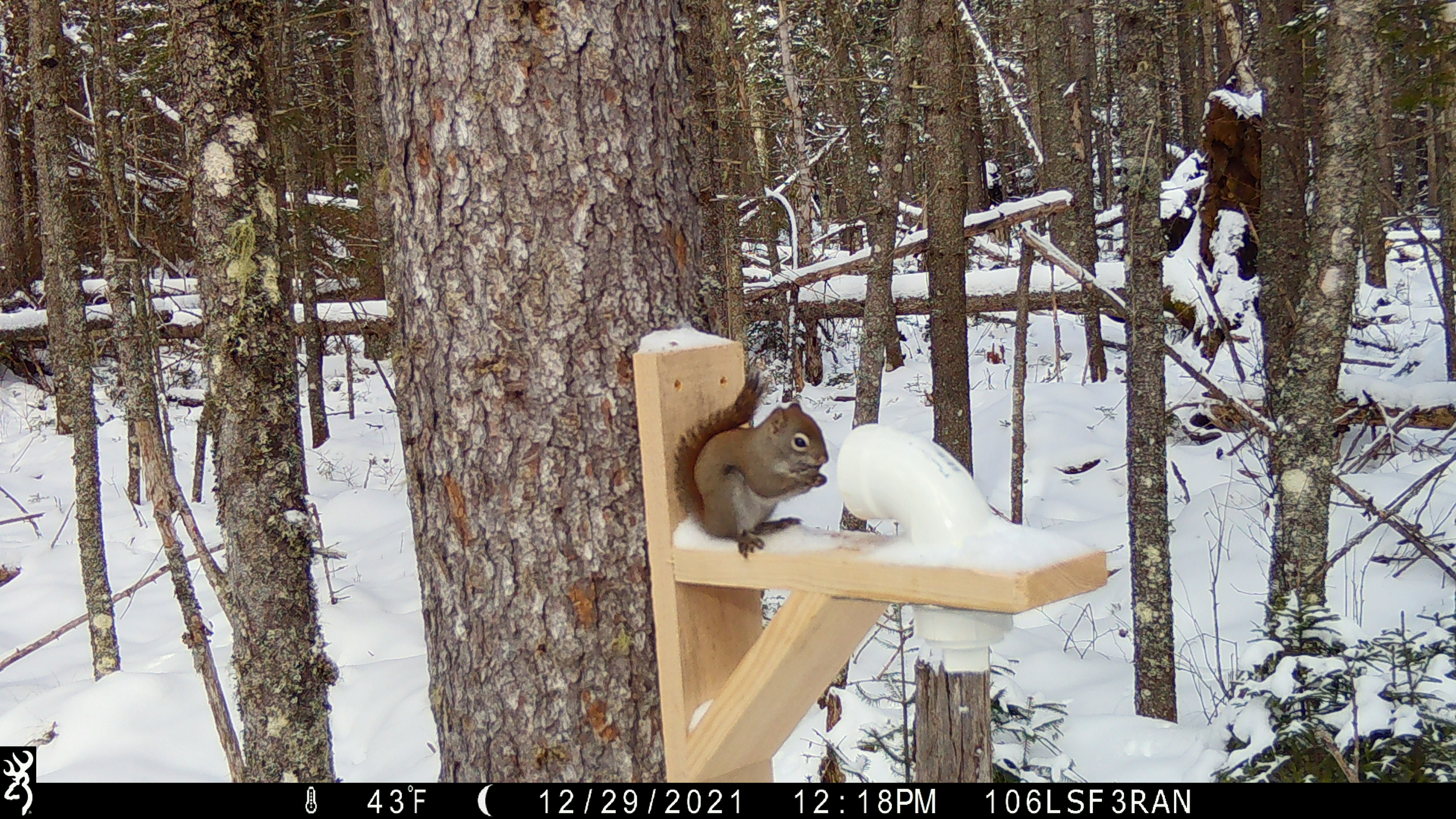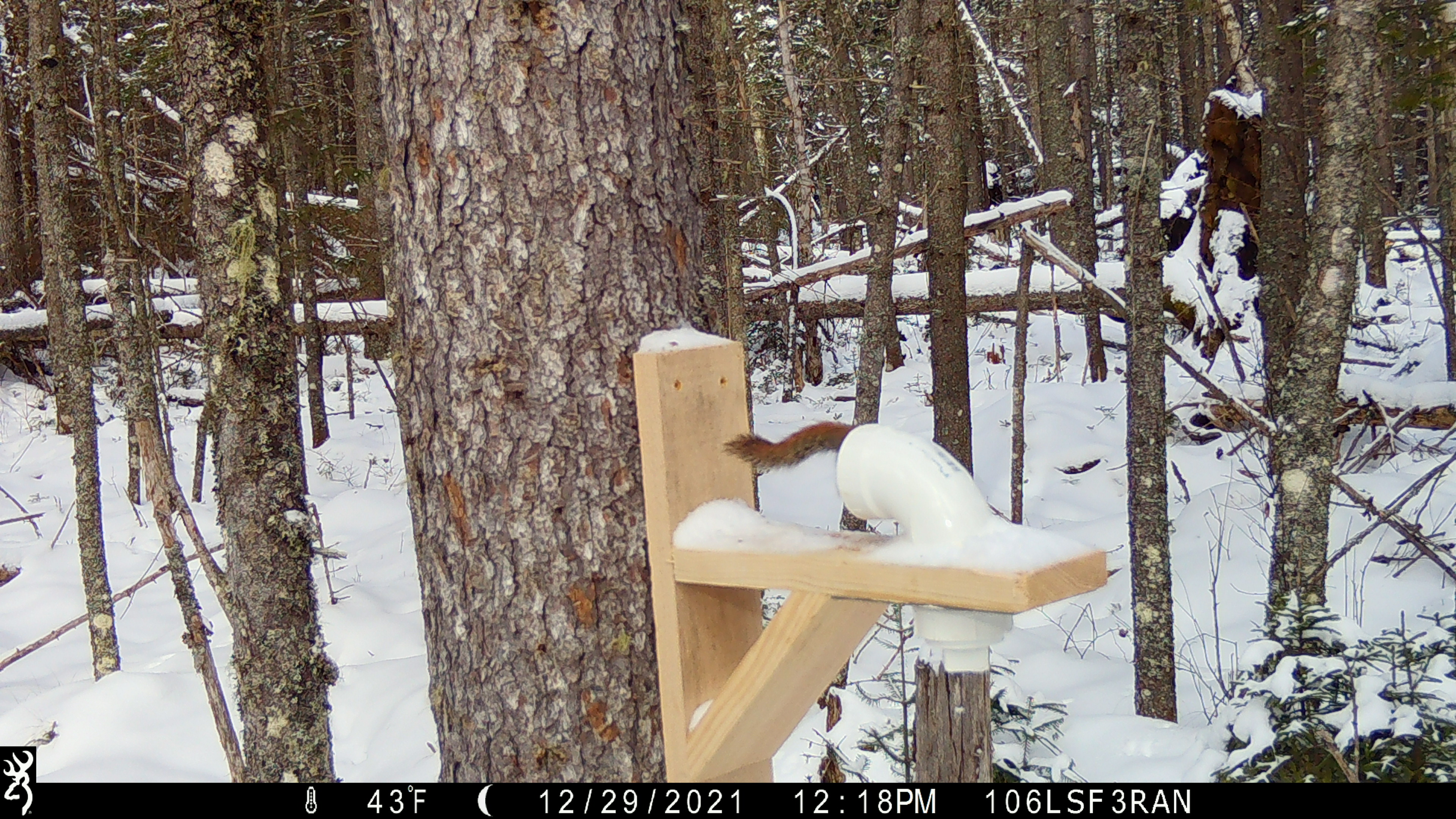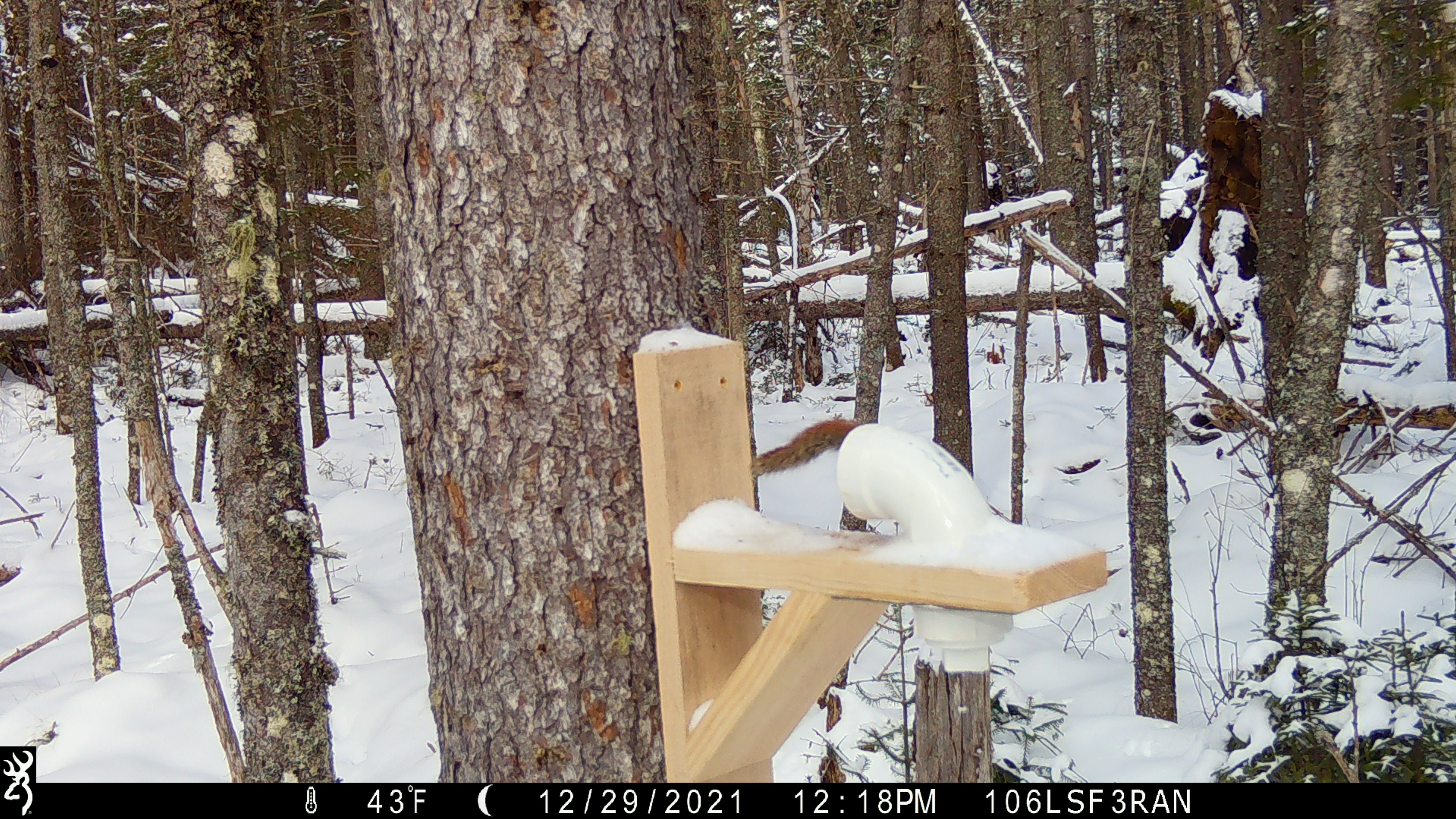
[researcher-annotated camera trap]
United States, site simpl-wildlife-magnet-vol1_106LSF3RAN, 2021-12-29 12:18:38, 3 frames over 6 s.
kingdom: Animalia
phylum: Chordata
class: Mammalia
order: Rodentia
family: Sciuridae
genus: Tamiasciurus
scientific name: Tamiasciurus hudsonicus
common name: red squirrel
Red squirrel (Tamiasciurus hudsonicus).